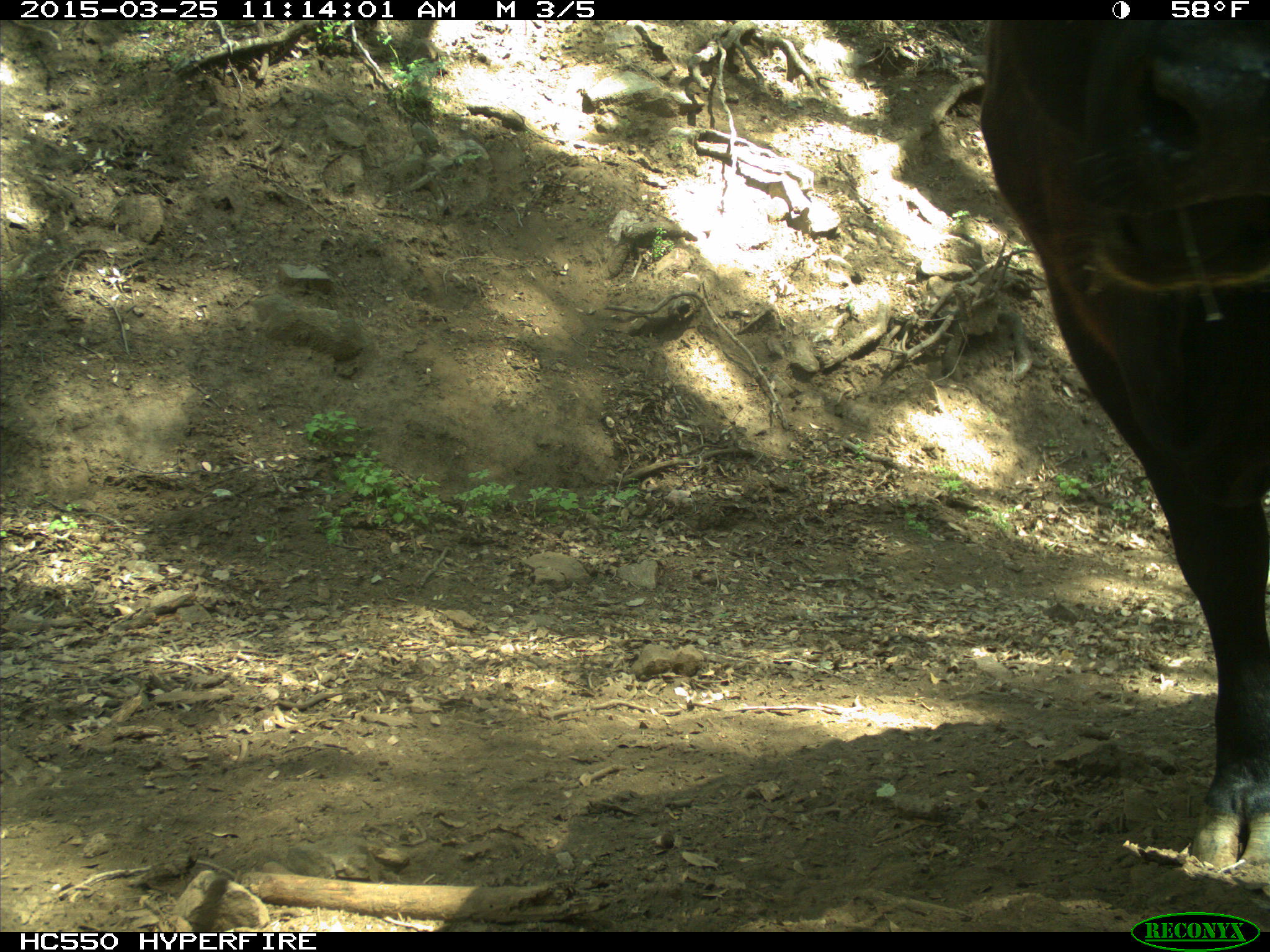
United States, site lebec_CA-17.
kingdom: Animalia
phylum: Chordata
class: Mammalia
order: Artiodactyla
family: Bovidae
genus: Bos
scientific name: Bos taurus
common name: domestic cow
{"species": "Bos taurus (domestic cow)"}